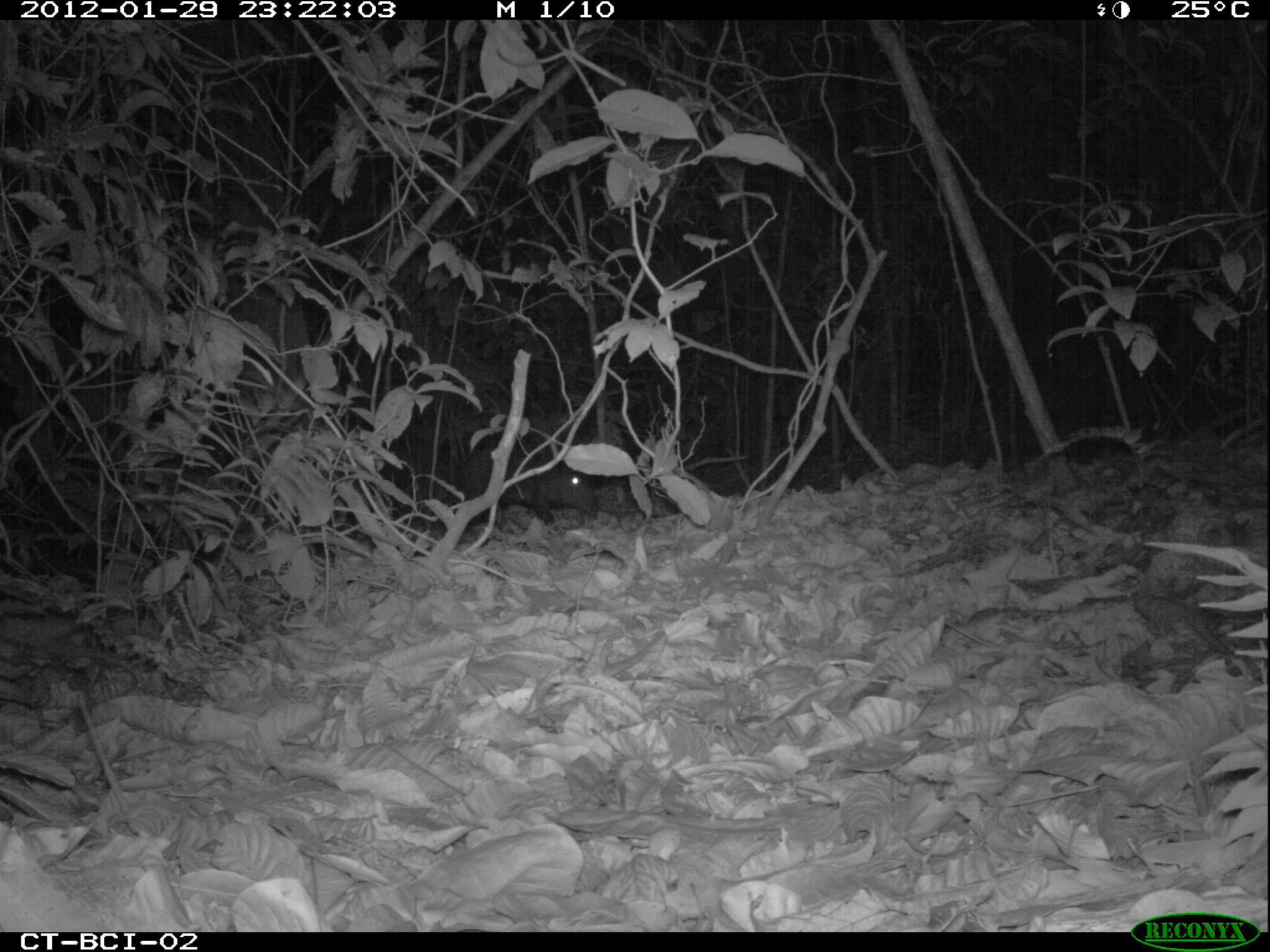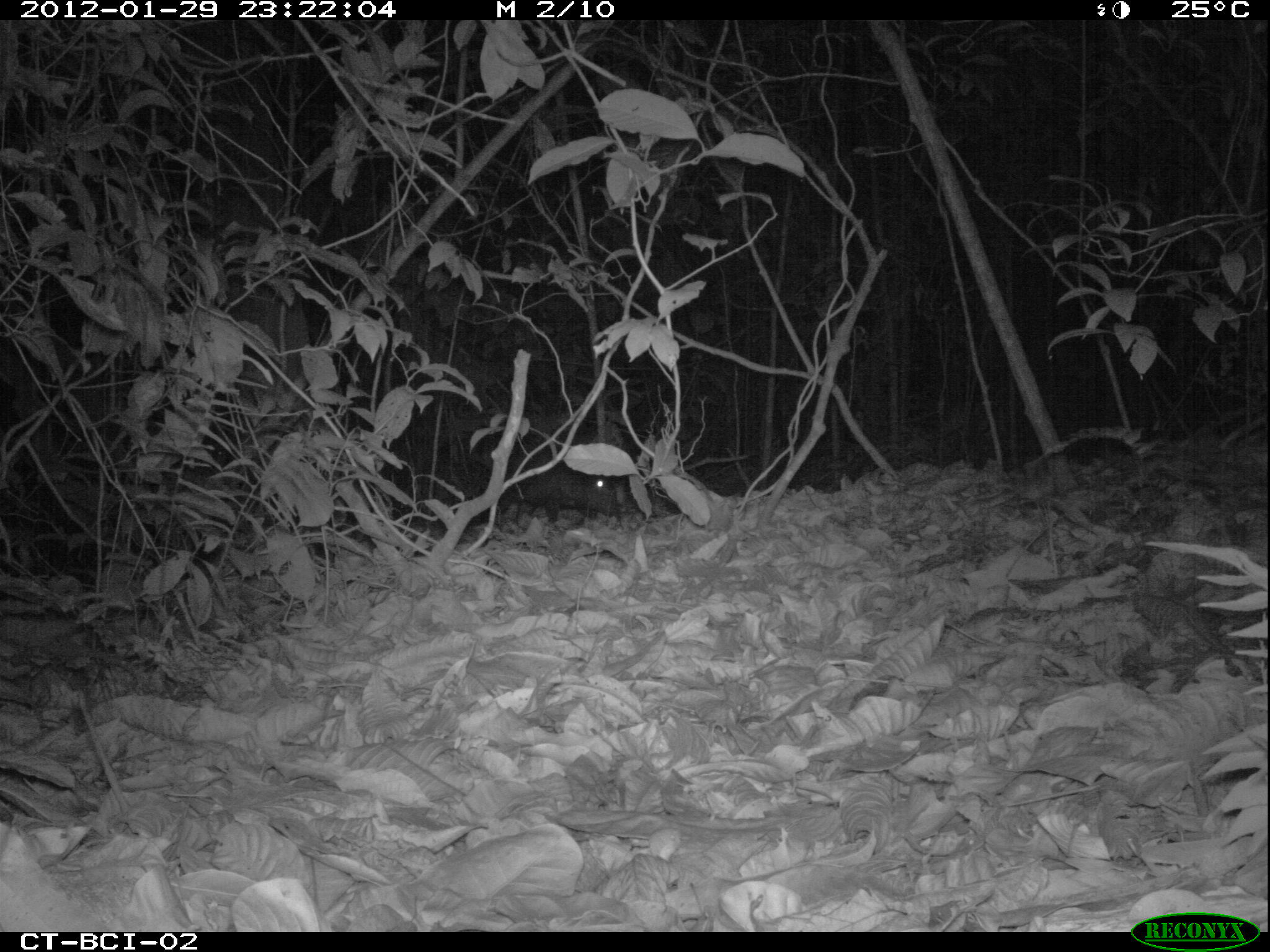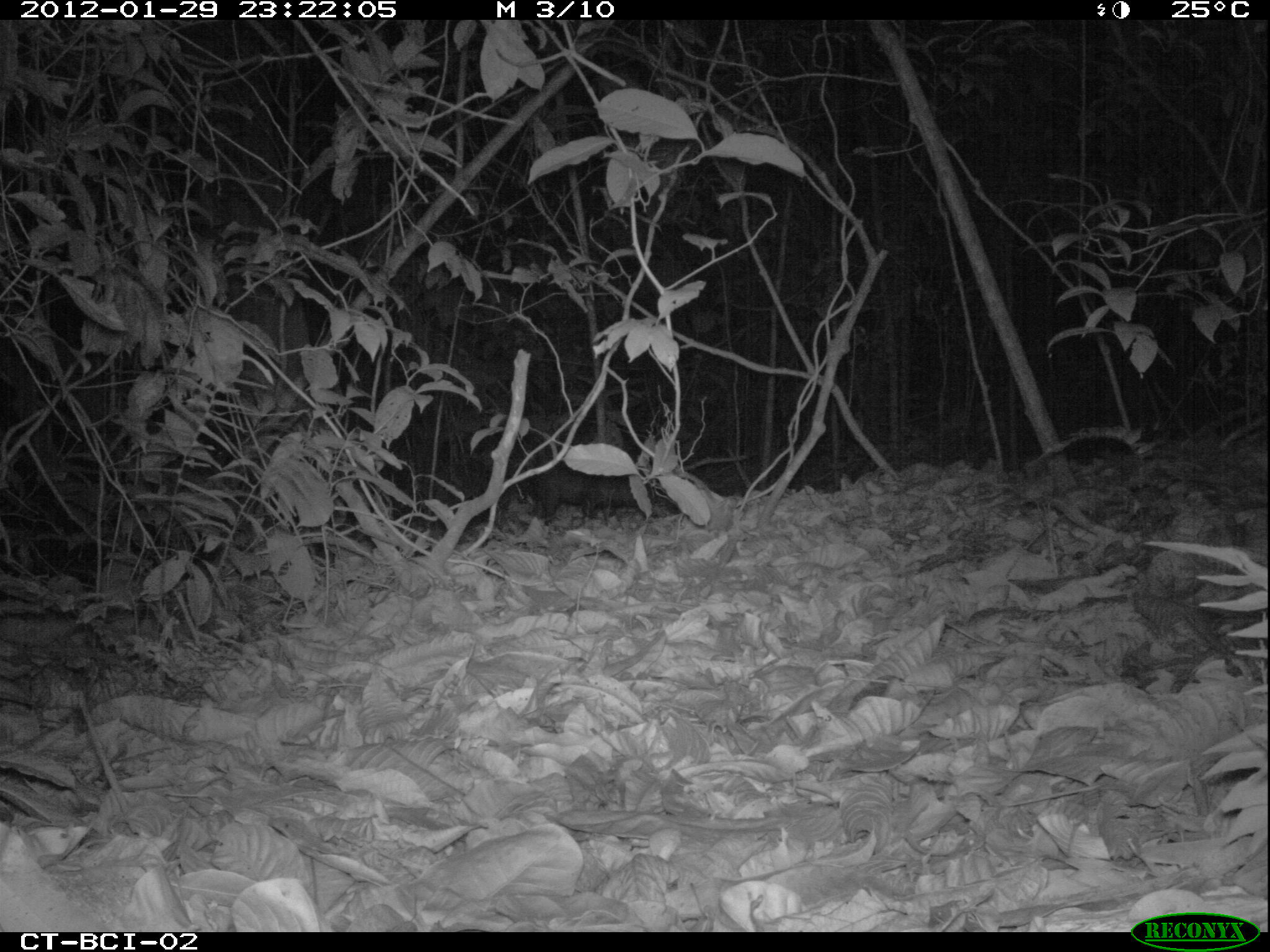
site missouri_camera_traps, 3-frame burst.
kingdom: Animalia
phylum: Chordata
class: Mammalia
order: Artiodactyla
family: Tayassuidae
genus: Pecari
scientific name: Pecari tajacu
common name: collared peccary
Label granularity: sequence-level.